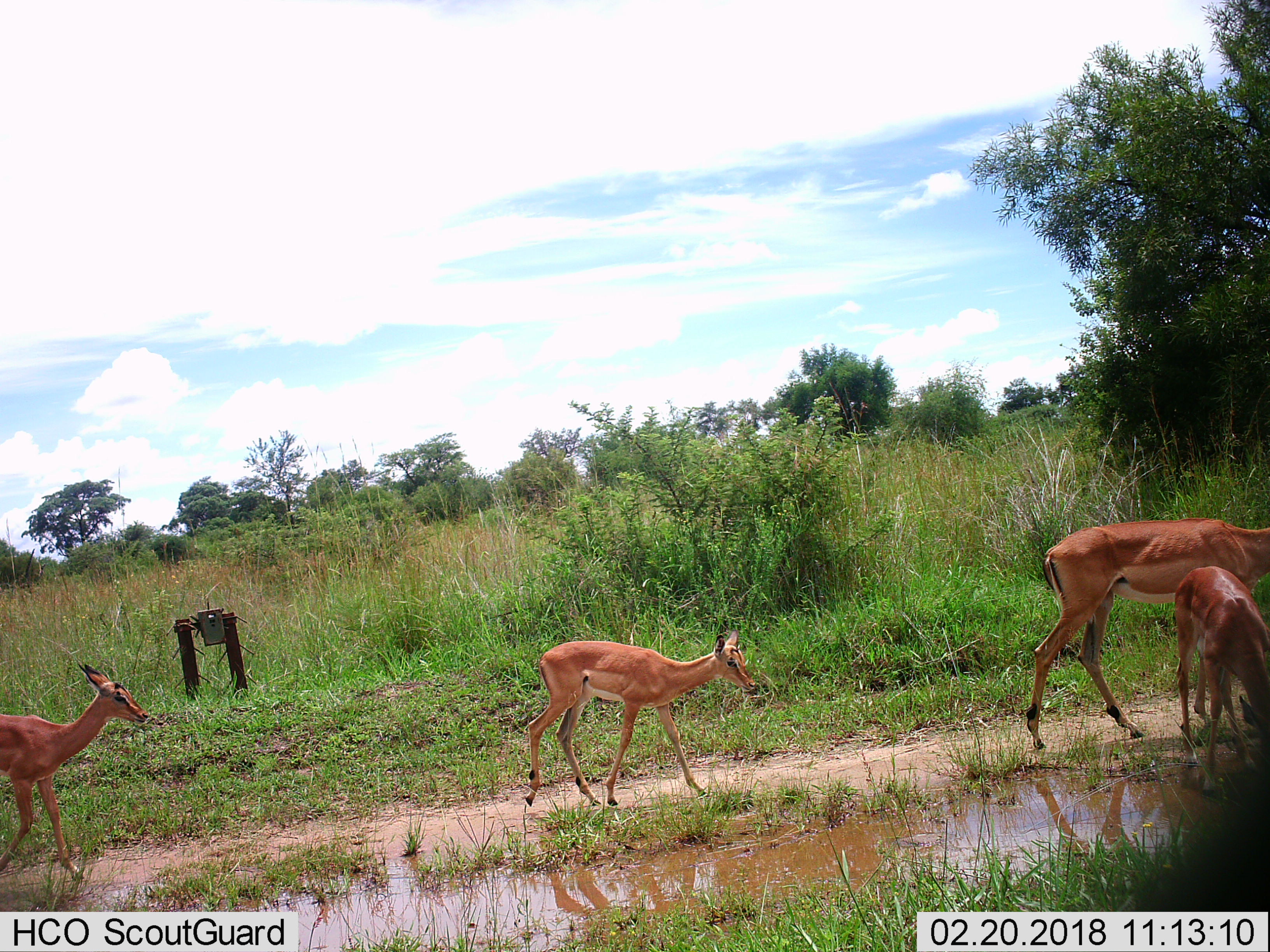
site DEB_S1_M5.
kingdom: Animalia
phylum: Chordata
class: Mammalia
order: Artiodactyla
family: Bovidae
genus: Aepyceros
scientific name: Aepyceros melampus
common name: impala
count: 4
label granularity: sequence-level